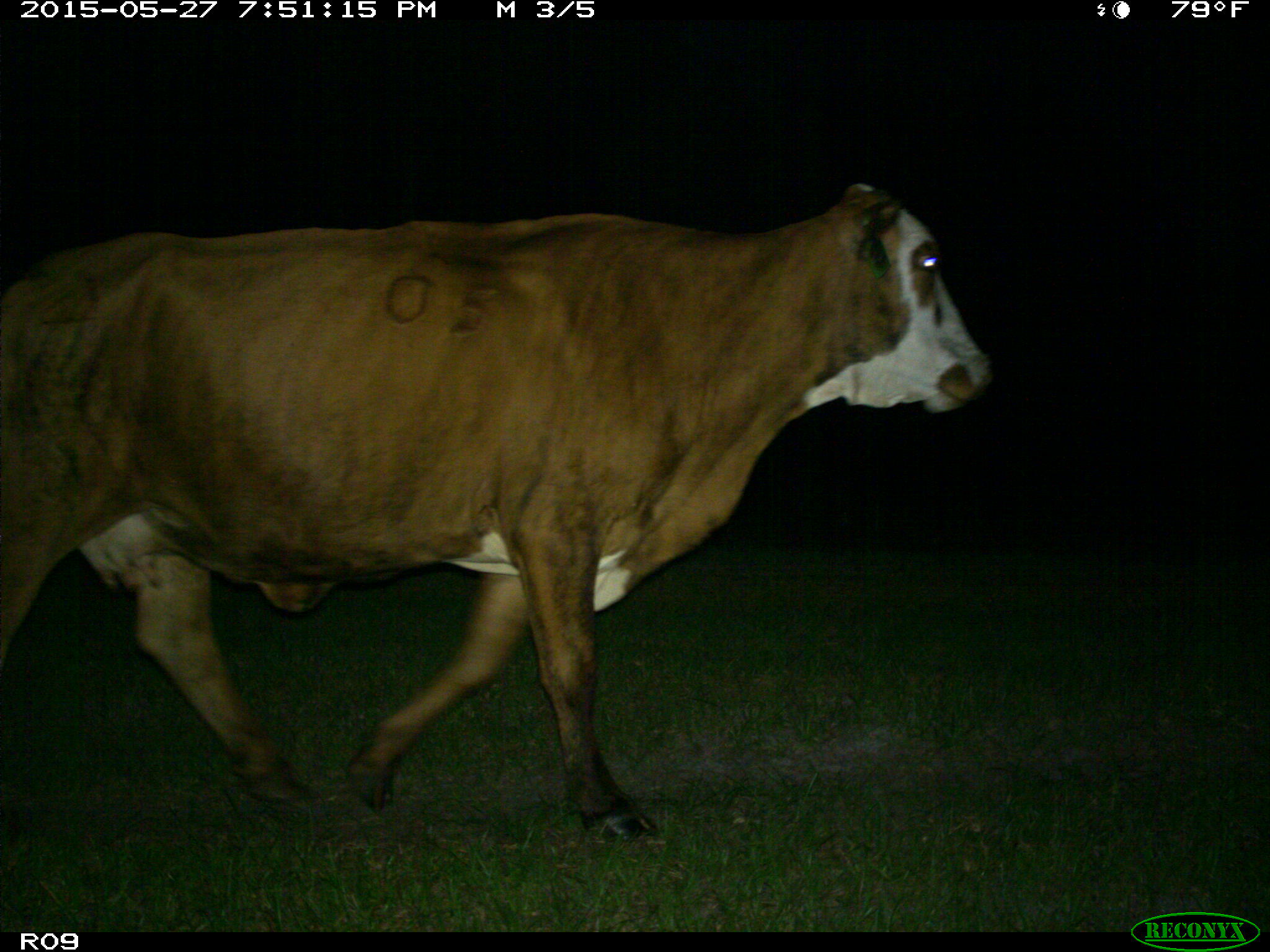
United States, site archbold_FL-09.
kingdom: Animalia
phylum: Chordata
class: Mammalia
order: Artiodactyla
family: Bovidae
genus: Bos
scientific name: Bos taurus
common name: domestic cow